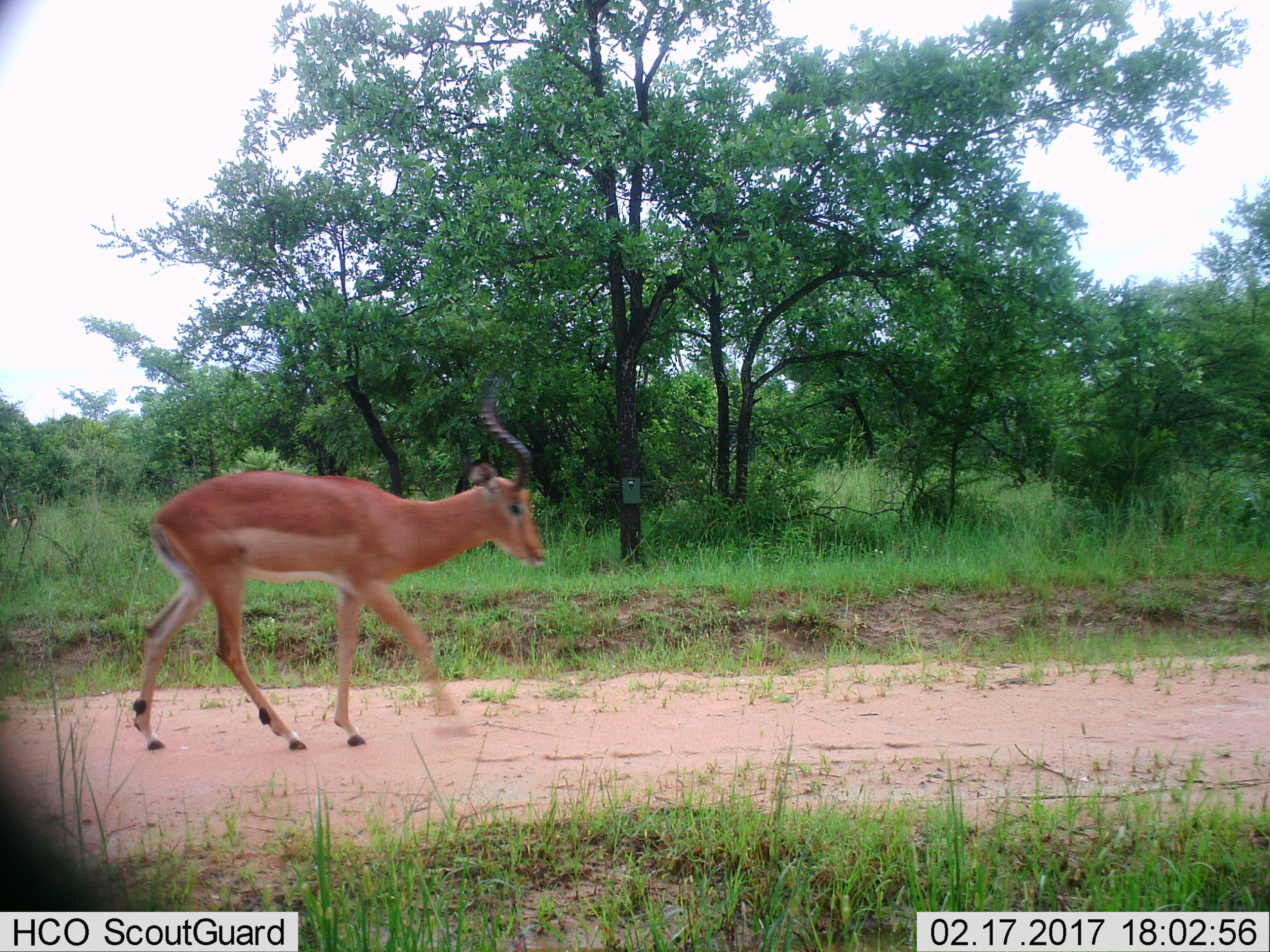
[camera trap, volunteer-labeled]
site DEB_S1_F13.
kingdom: Animalia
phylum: Chordata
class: Mammalia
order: Artiodactyla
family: Bovidae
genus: Aepyceros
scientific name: Aepyceros melampus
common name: impala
Impala (Aepyceros melampus), count 1. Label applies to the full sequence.